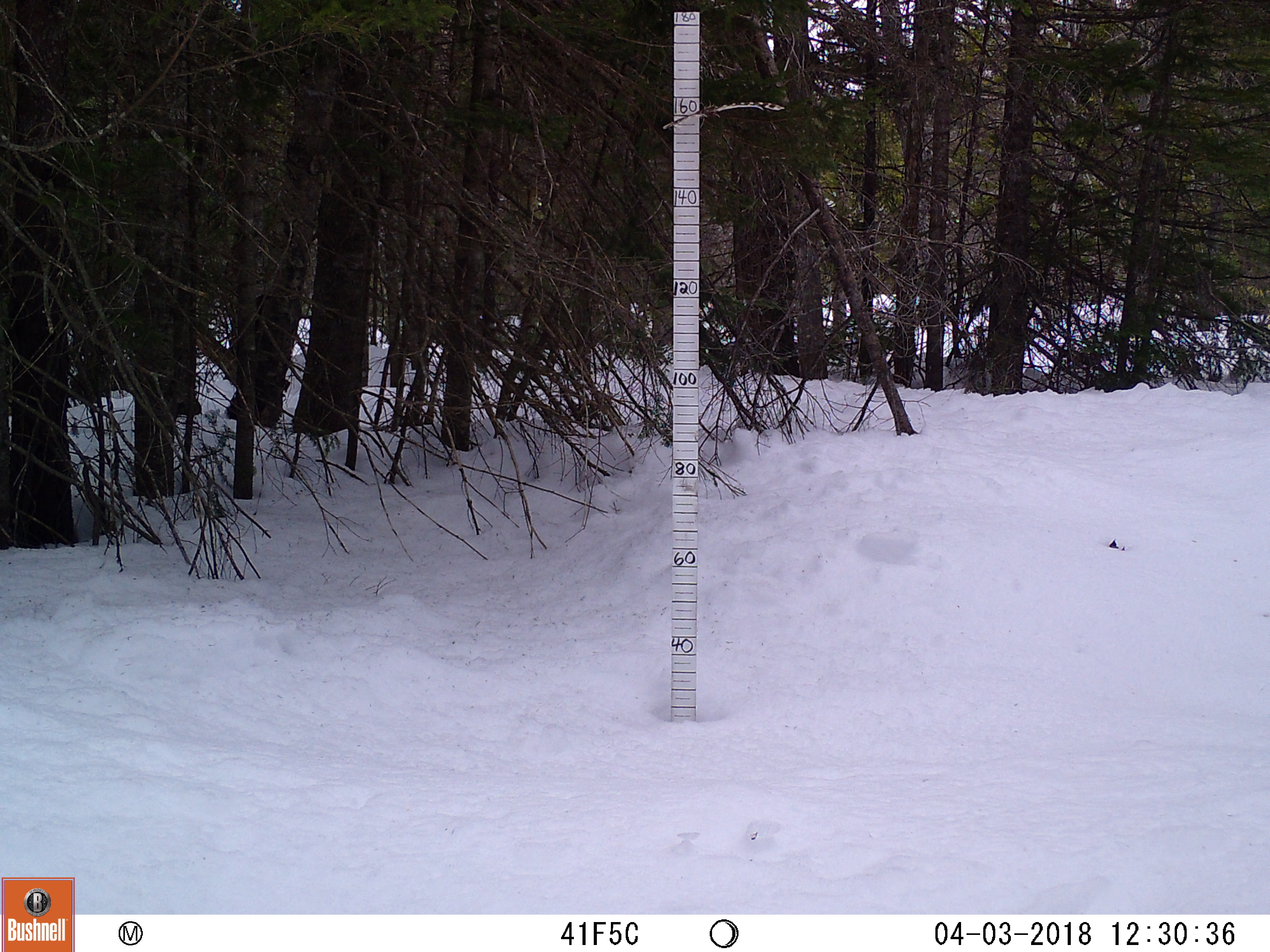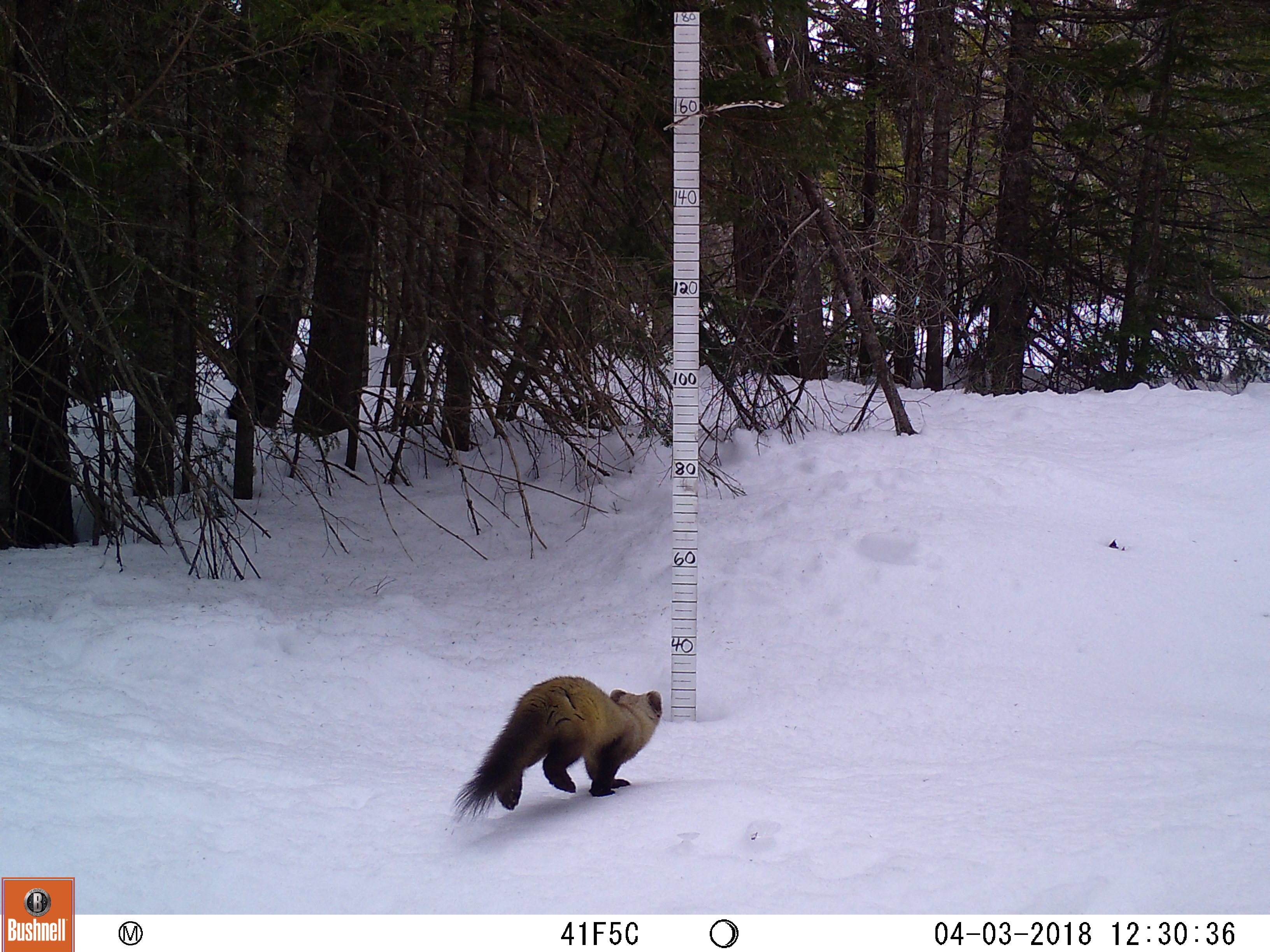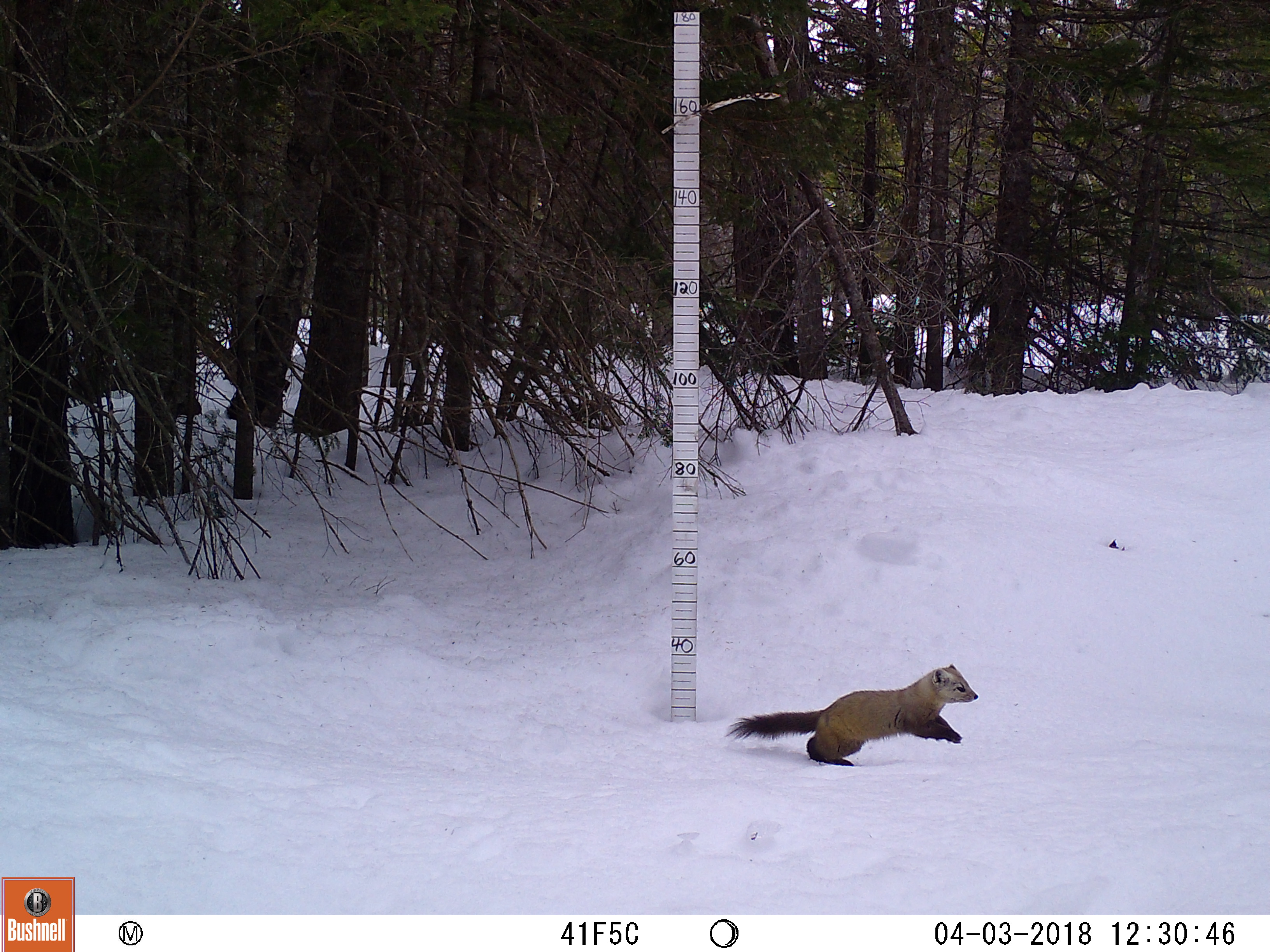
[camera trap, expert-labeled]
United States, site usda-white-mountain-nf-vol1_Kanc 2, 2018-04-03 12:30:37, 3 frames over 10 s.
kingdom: Animalia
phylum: Chordata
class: Mammalia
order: Carnivora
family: Mustelidae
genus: Martes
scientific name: Martes americana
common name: american marten